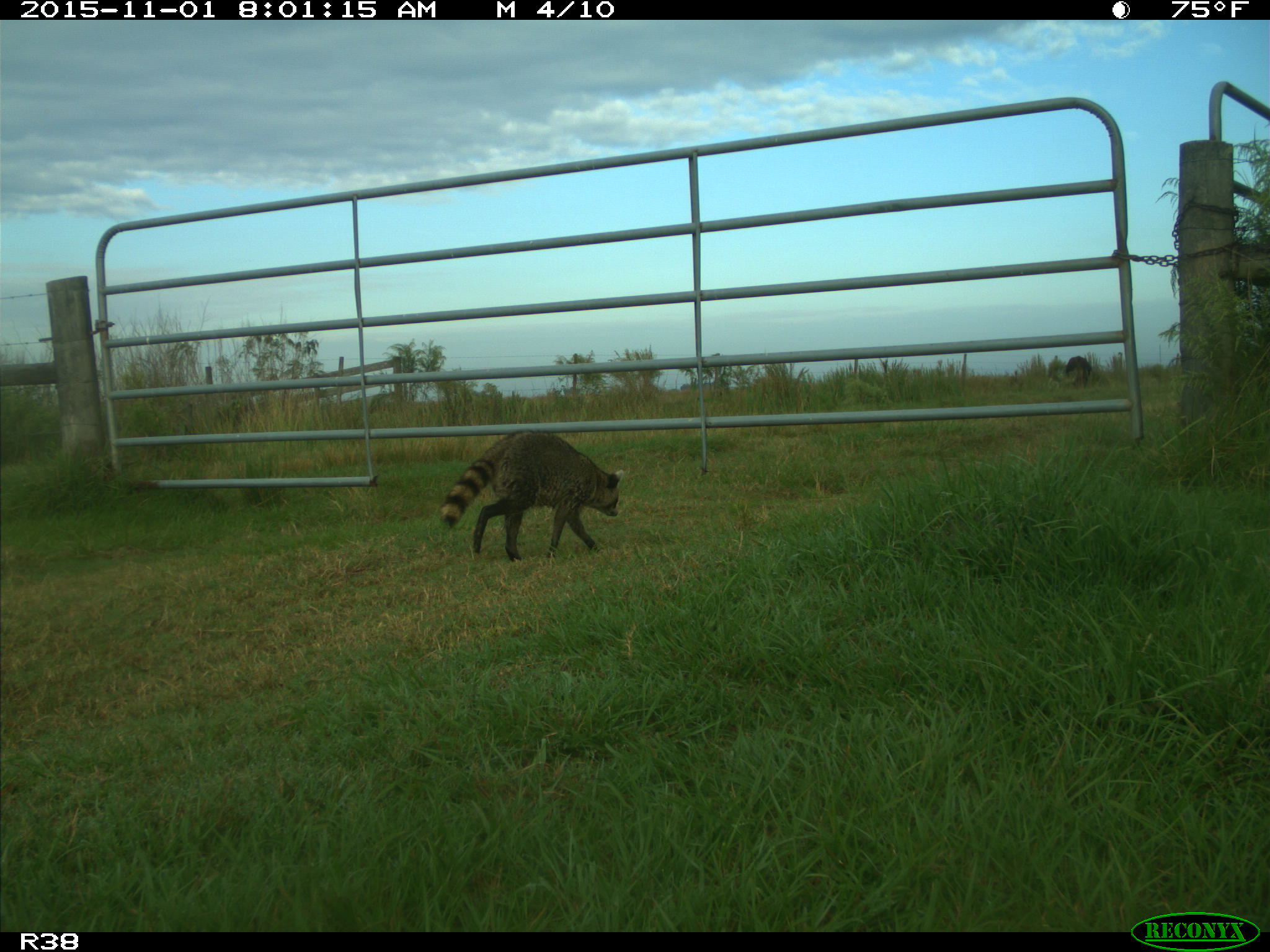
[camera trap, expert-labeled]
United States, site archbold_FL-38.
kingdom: Animalia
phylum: Chordata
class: Mammalia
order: Carnivora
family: Procyonidae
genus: Procyon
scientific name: Procyon lotor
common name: common raccoon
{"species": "Procyon lotor (common raccoon)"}